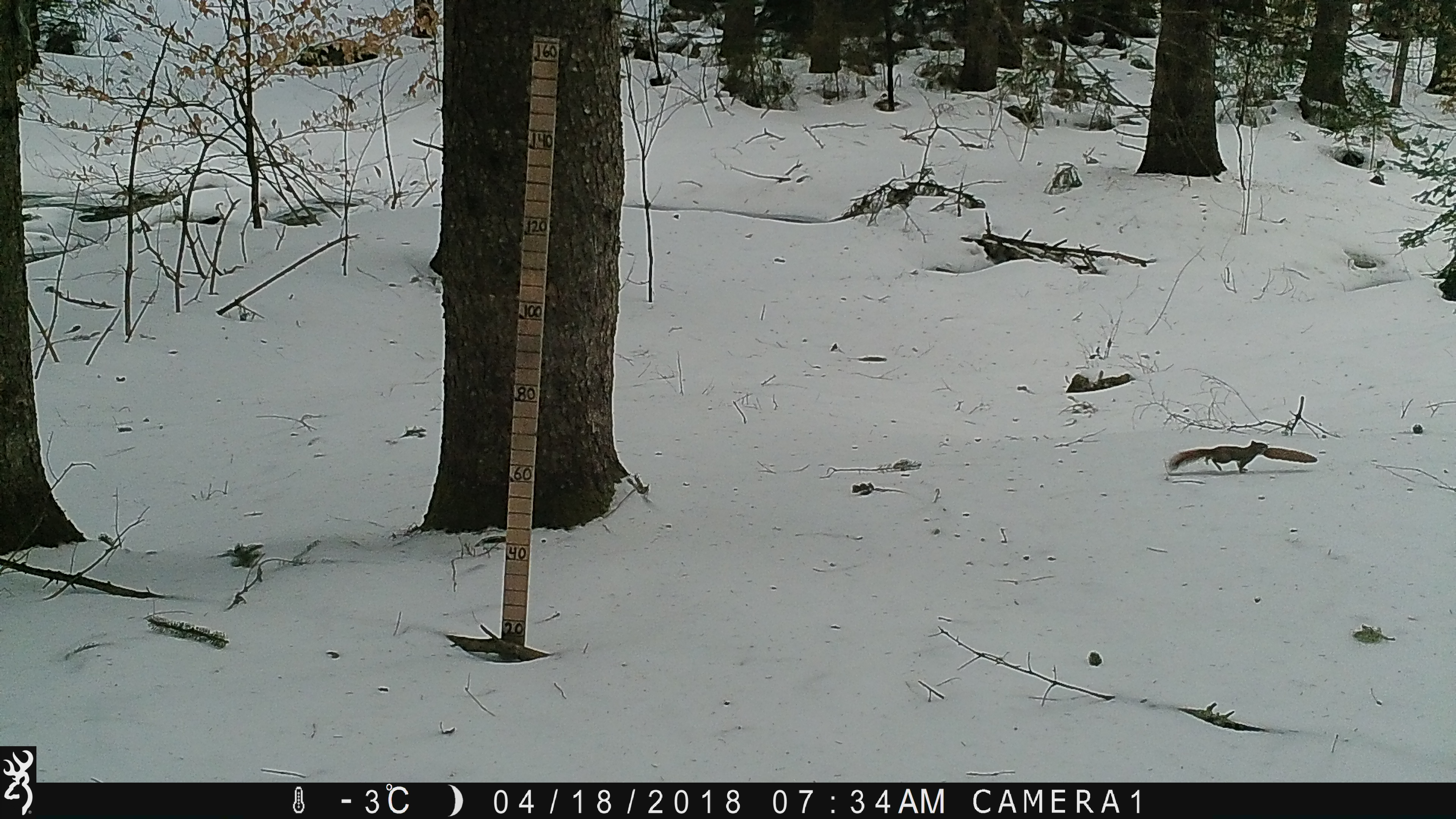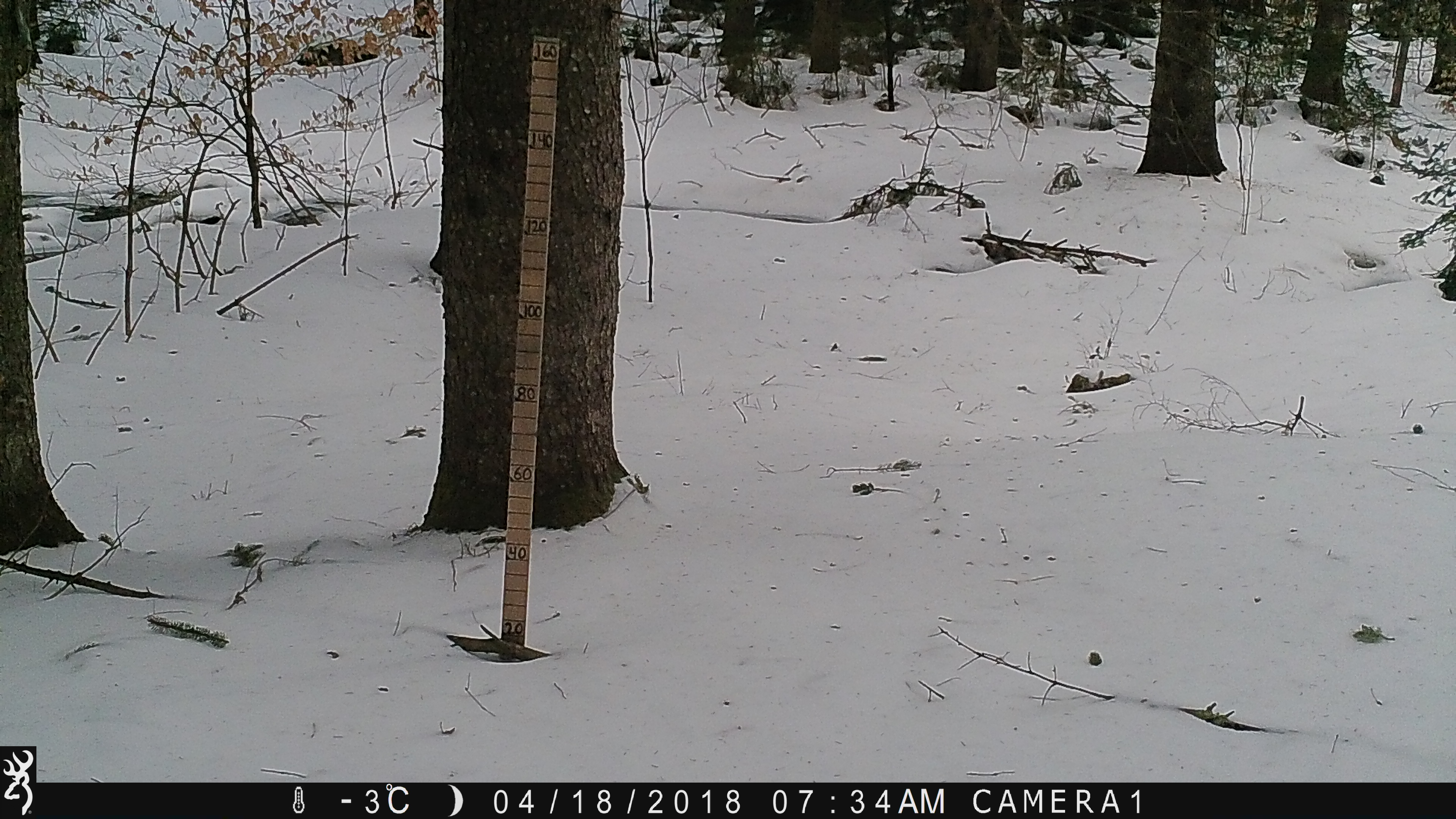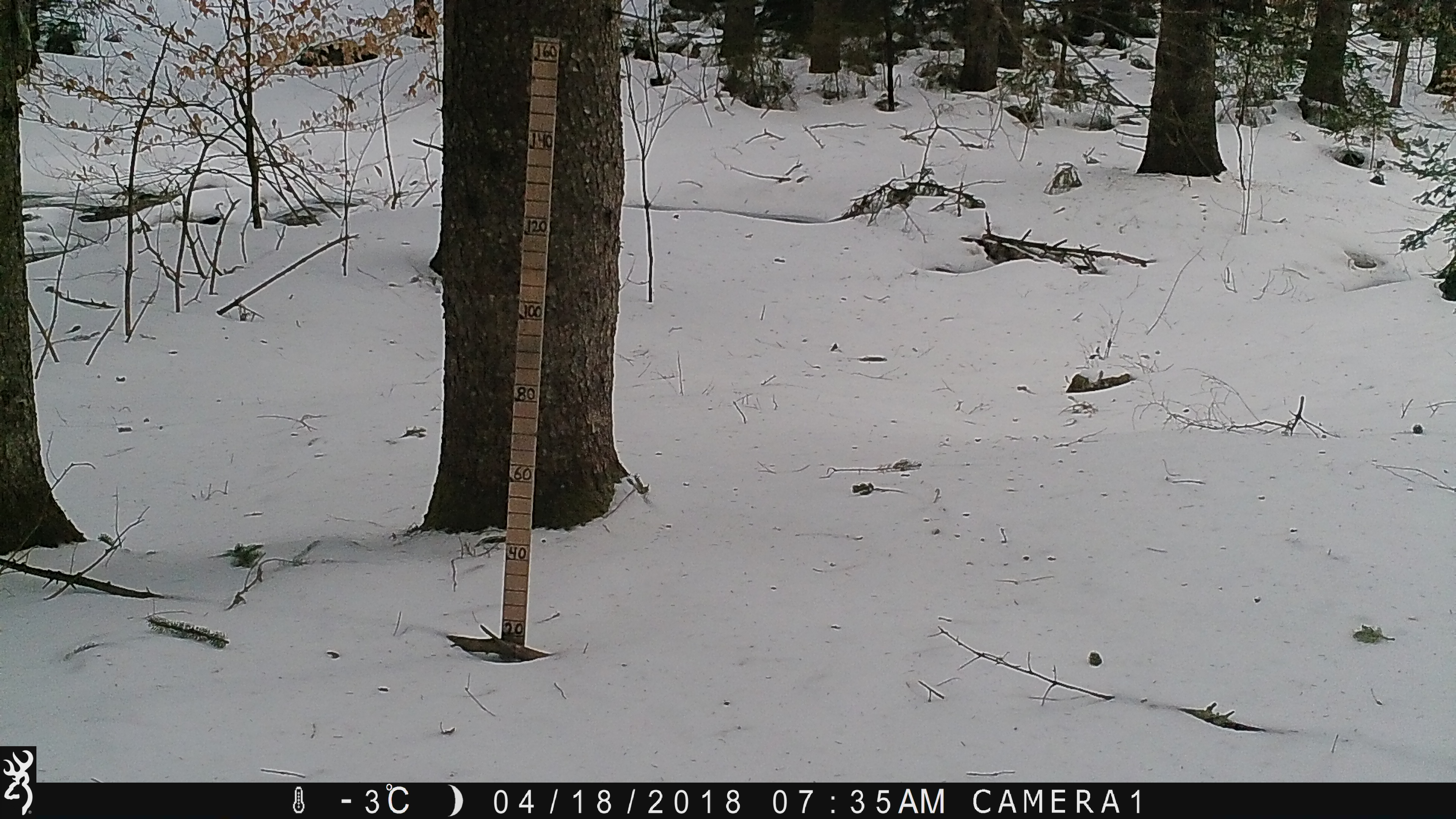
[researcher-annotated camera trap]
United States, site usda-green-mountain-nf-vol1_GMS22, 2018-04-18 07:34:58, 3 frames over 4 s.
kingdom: Animalia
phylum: Chordata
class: Mammalia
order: Rodentia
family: Sciuridae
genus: Tamiasciurus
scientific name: Tamiasciurus hudsonicus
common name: red squirrel